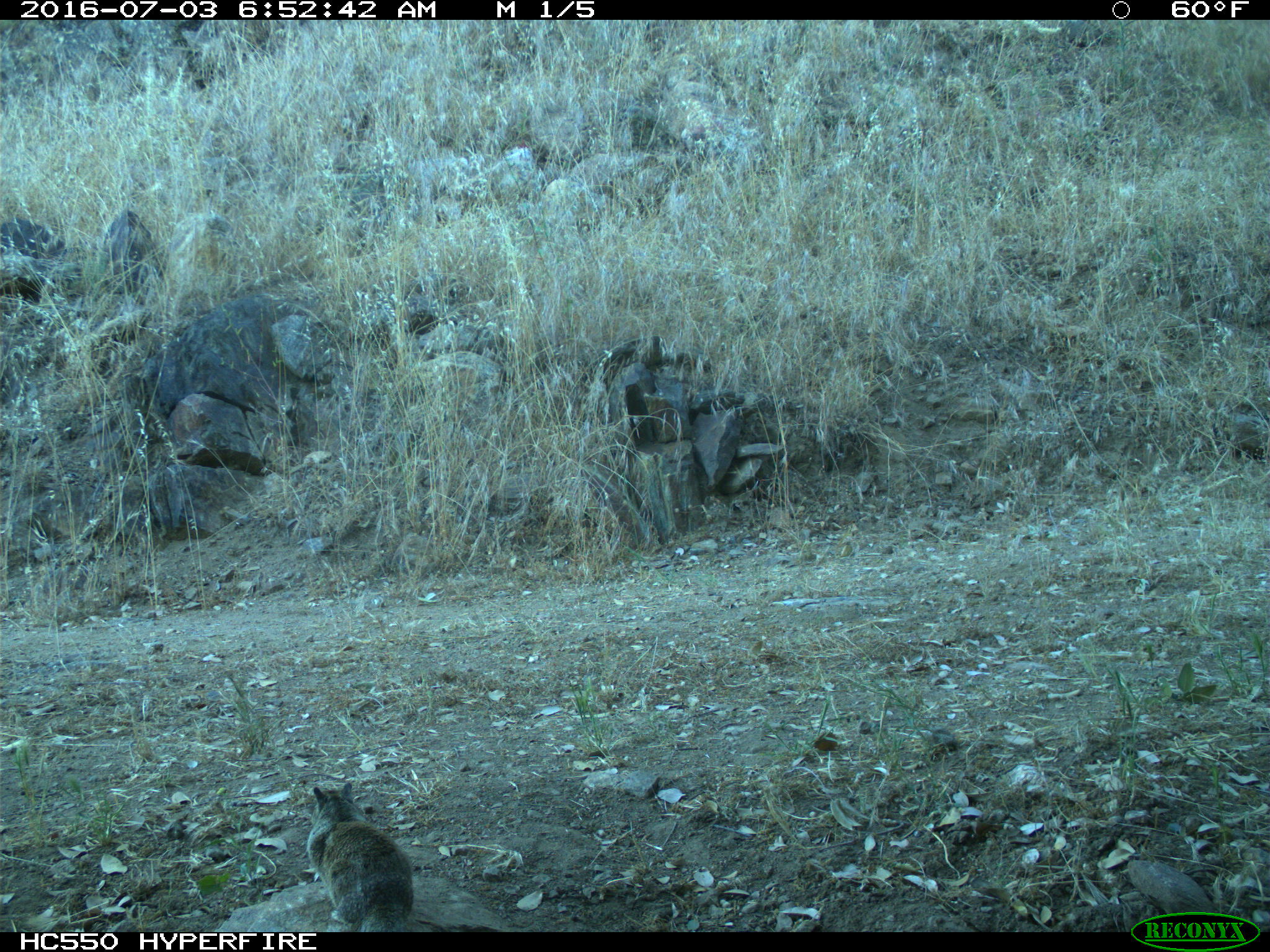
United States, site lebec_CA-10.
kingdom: Animalia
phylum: Chordata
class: Mammalia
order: Rodentia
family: Sciuridae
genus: Otospermophilus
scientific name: Otospermophilus beecheyi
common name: california ground squirrel